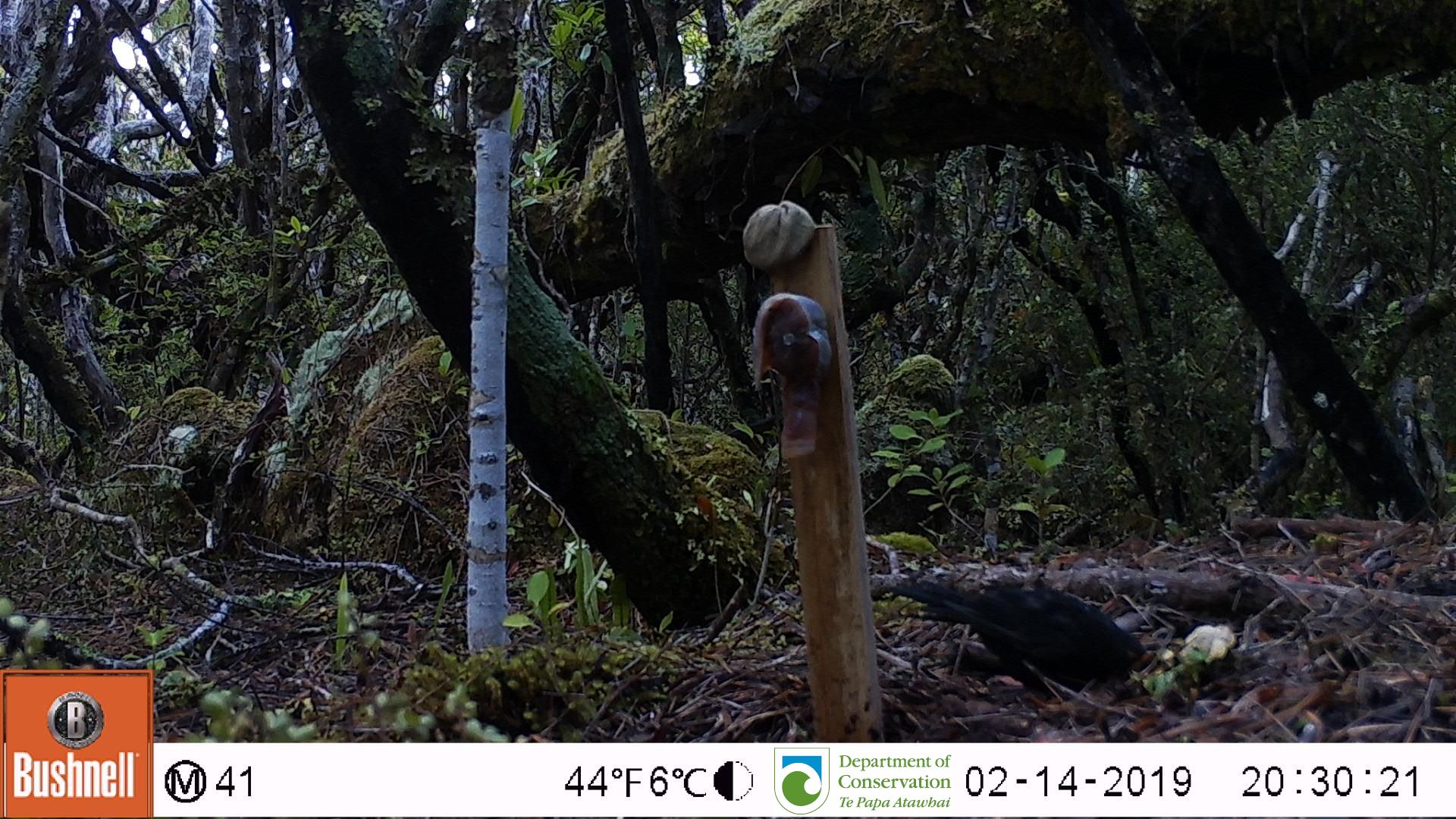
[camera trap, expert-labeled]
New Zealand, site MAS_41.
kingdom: Animalia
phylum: Chordata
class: Aves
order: Passeriformes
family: Turdidae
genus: Turdus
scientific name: Turdus merula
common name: eurasian blackbird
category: blackbird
Blackbird (eurasian blackbird) (Turdus merula).